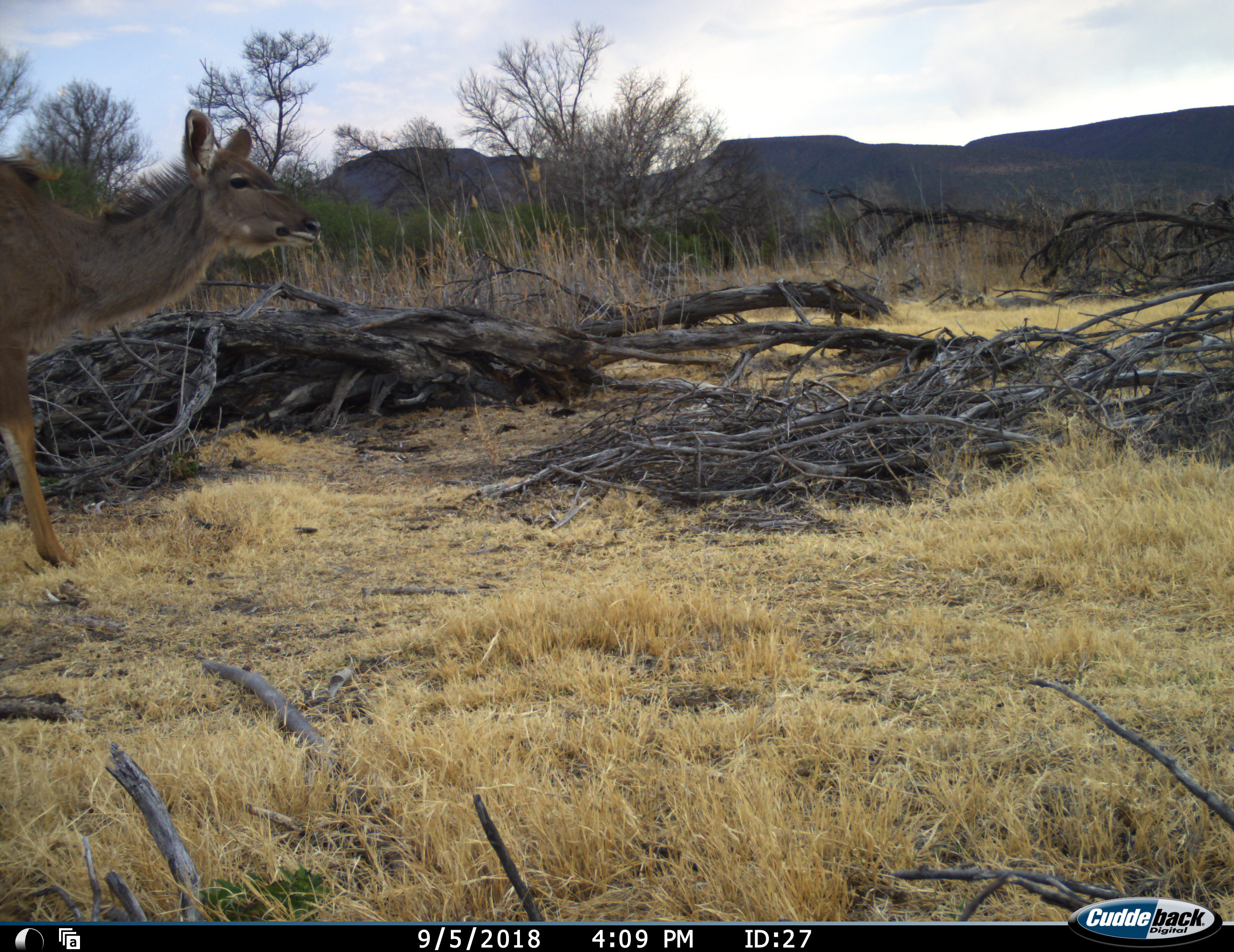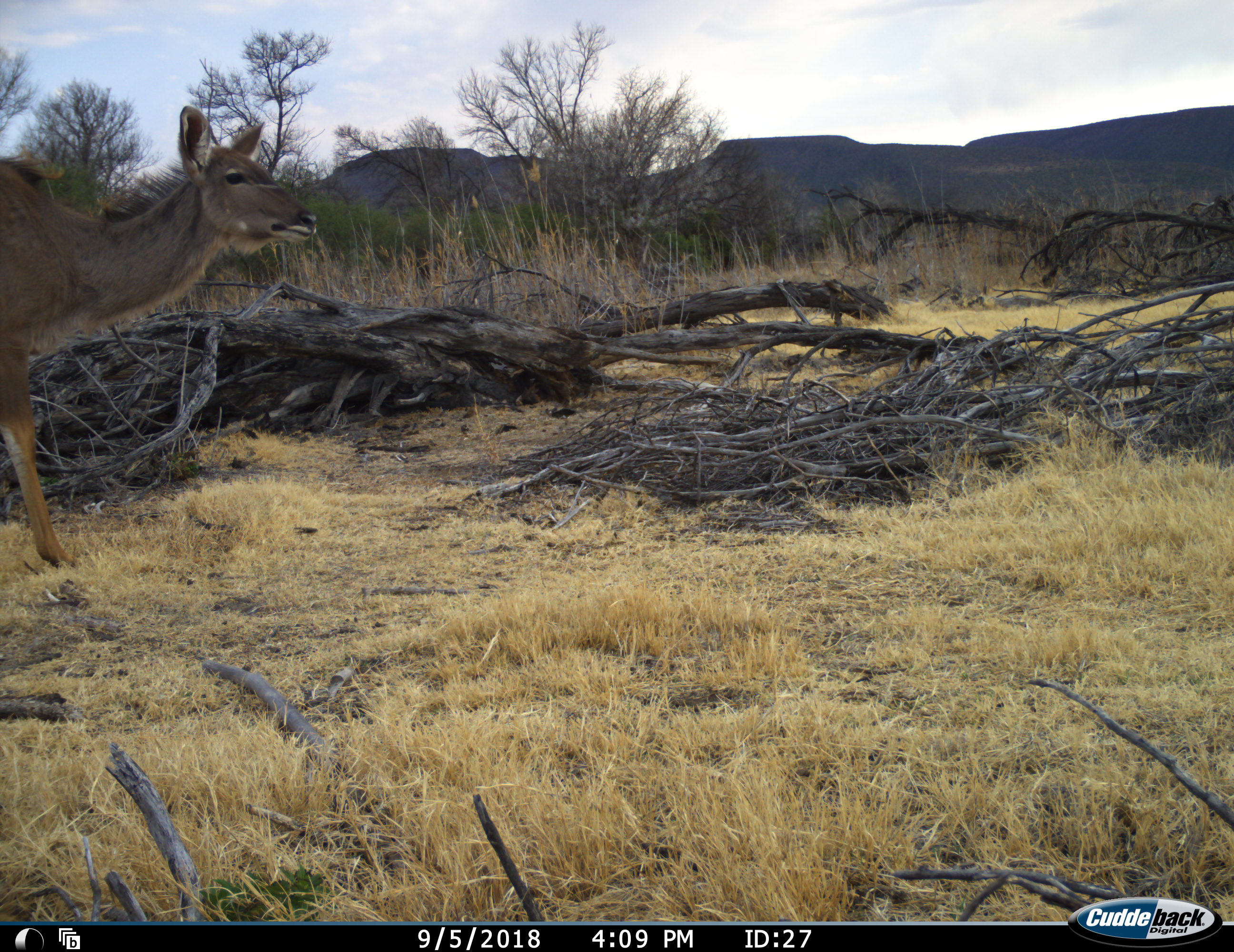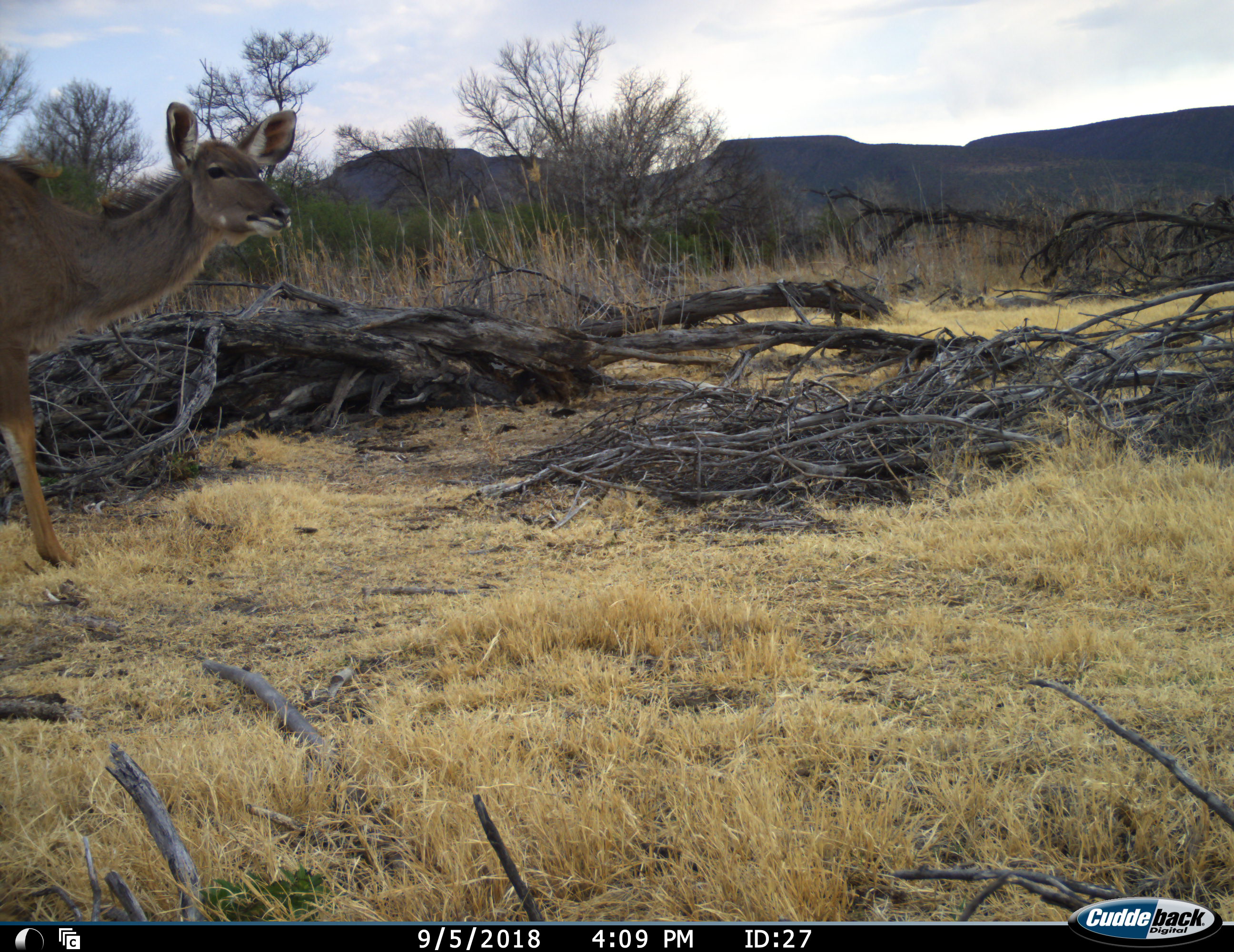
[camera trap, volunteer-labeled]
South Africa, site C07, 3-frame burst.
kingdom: Animalia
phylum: Chordata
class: Mammalia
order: Artiodactyla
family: Bovidae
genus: Tragelaphus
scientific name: Tragelaphus strepsiceros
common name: greater kudu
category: kudu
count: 1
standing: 100%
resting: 0%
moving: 0%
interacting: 0%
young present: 0%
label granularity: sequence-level